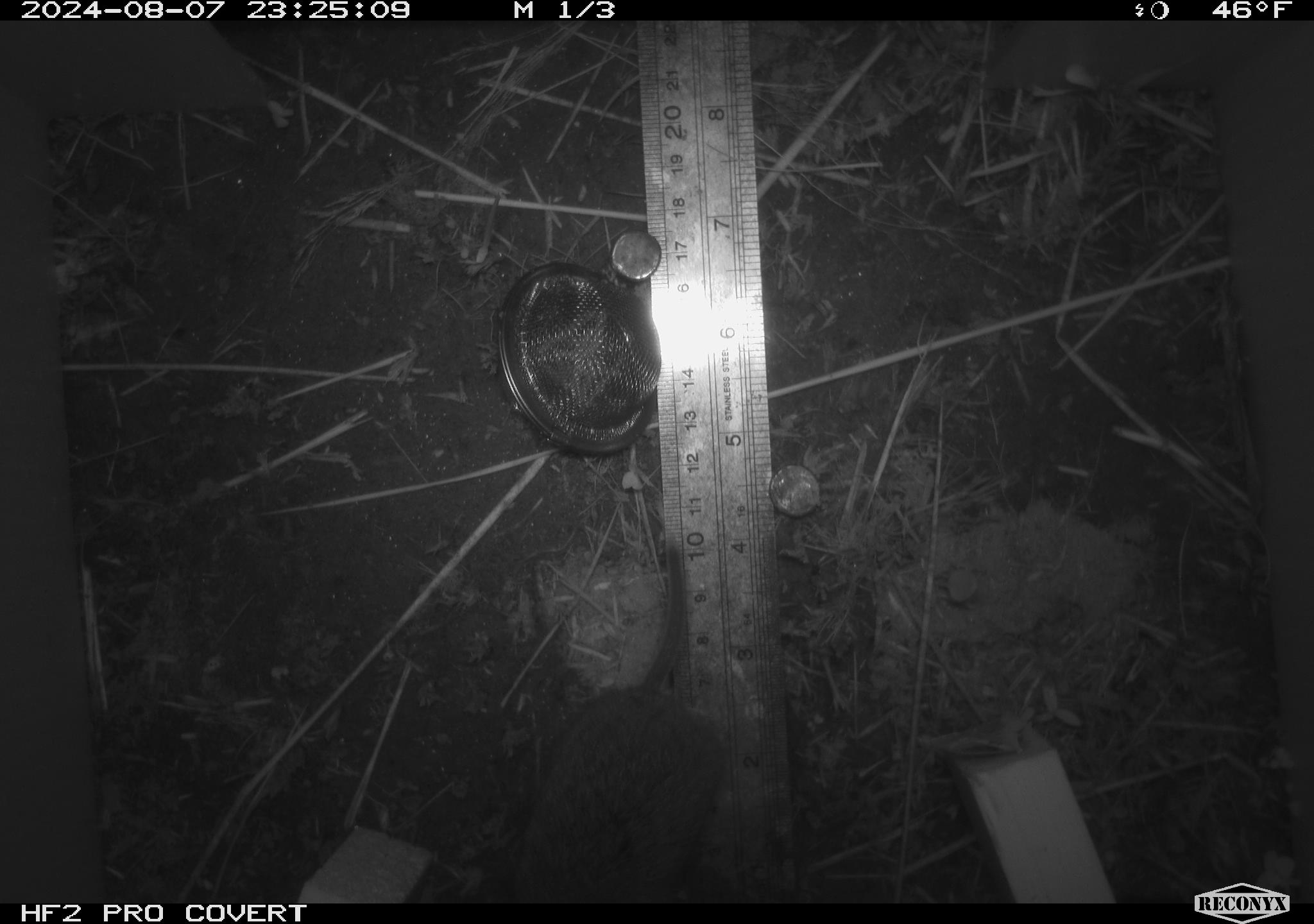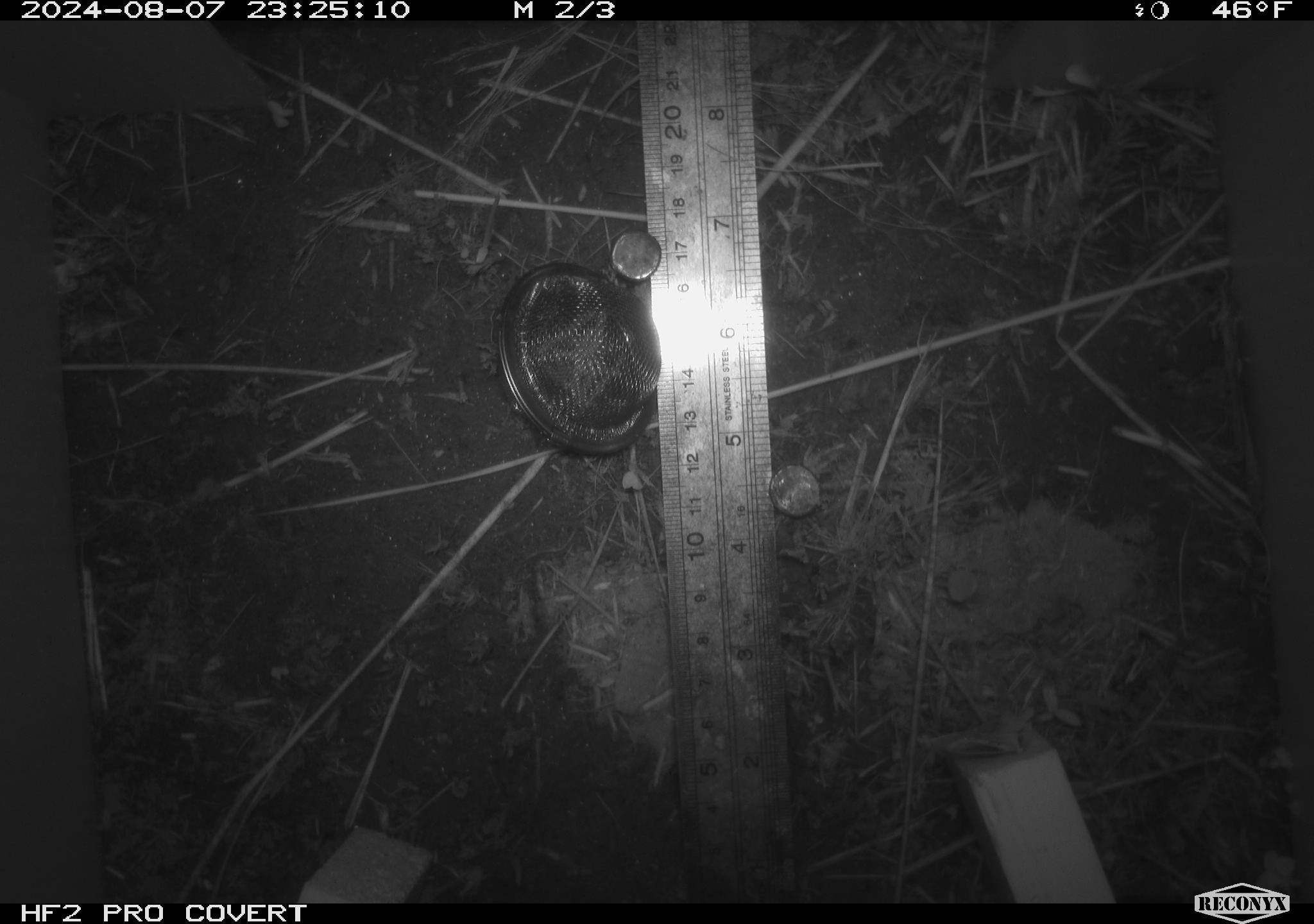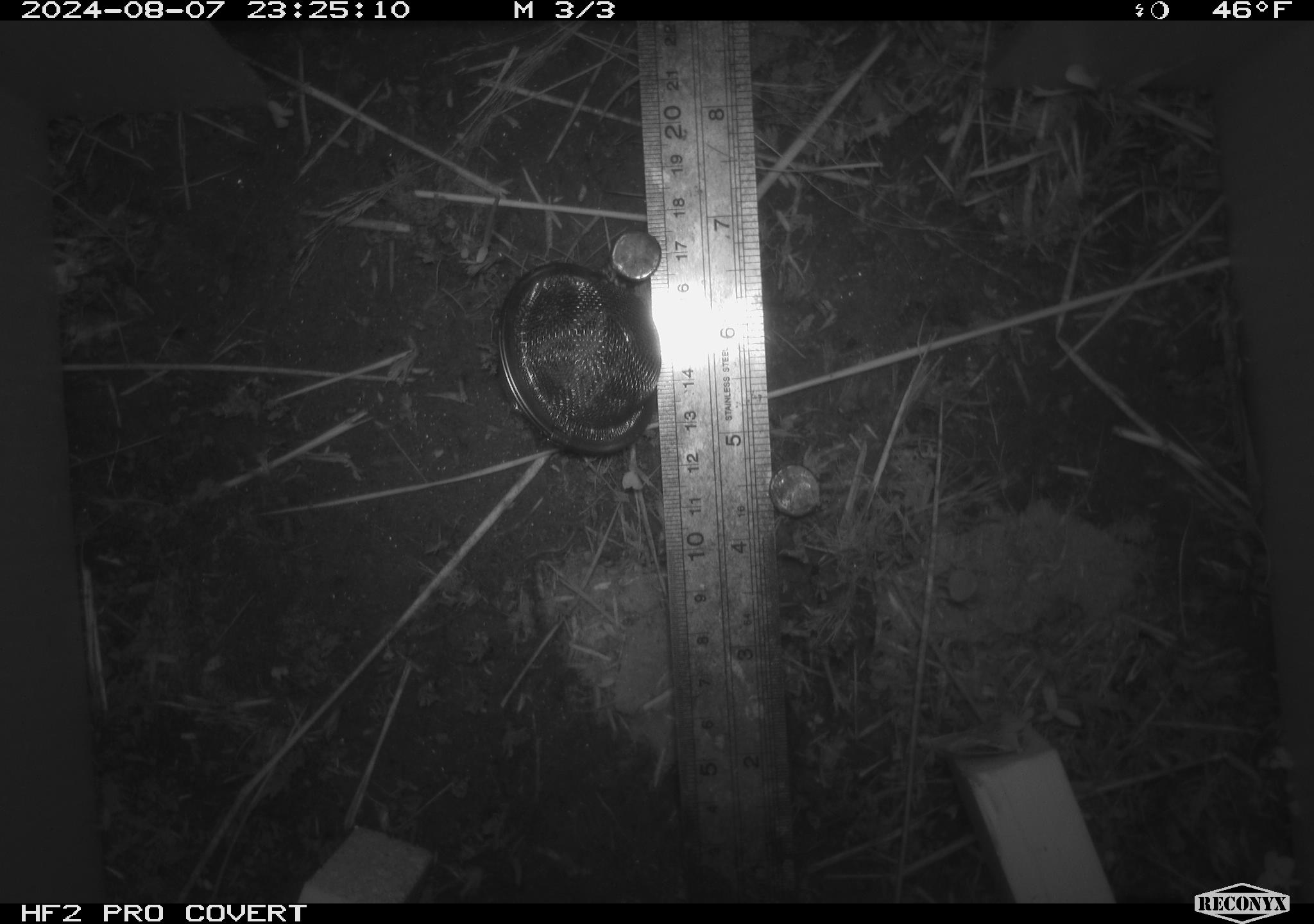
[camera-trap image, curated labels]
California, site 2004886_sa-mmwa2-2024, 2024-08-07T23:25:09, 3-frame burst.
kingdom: Animalia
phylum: Chordata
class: Mammalia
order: Rodentia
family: Cricetidae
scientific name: Arvicolinae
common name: voles, lemmings, and muskrats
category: arvicolinae subfamily